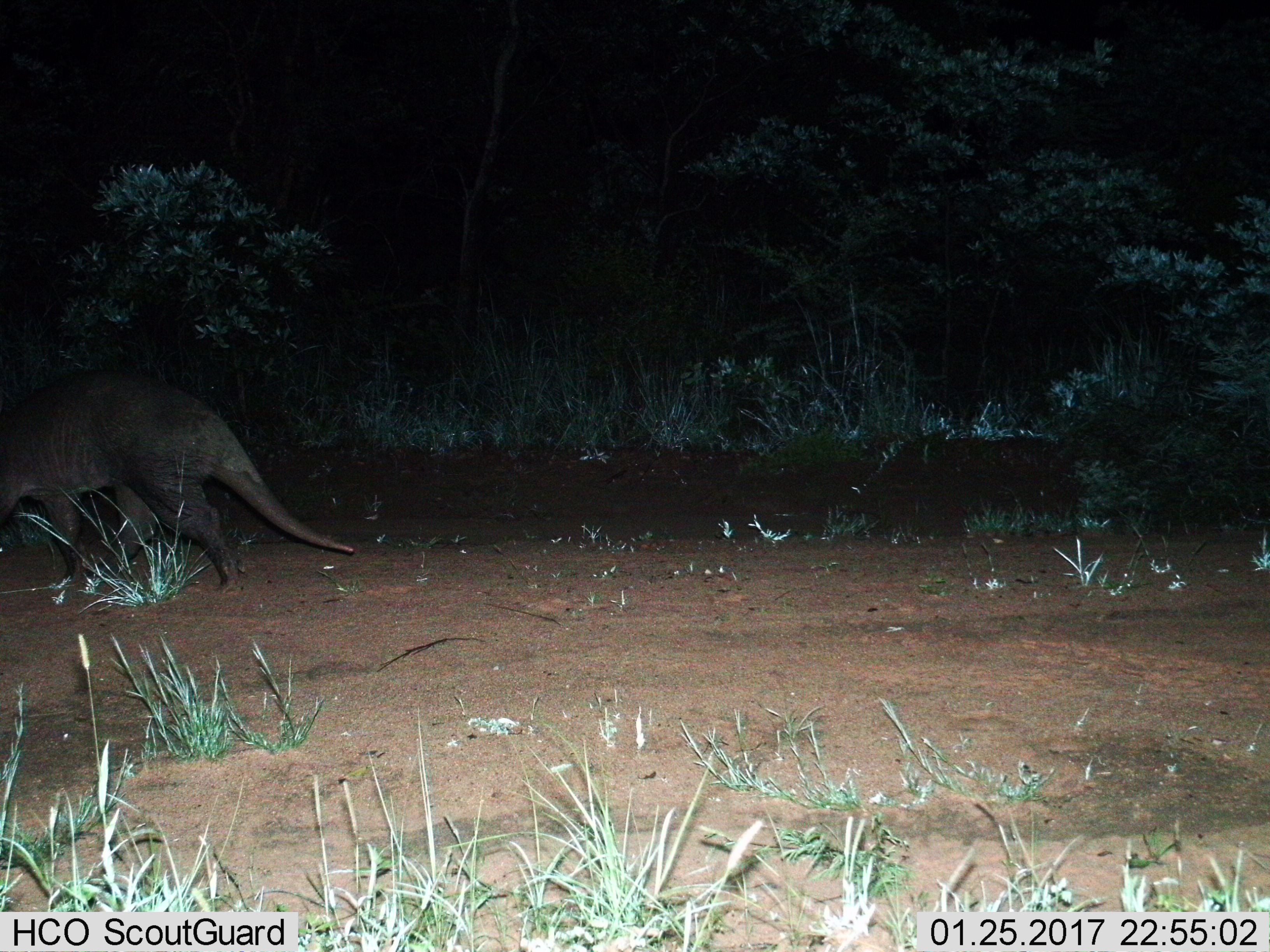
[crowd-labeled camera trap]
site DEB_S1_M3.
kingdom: Animalia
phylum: Chordata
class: Mammalia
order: Tubulidentata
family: Orycteropodidae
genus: Orycteropus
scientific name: Orycteropus afer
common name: aardvark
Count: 1.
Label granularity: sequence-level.